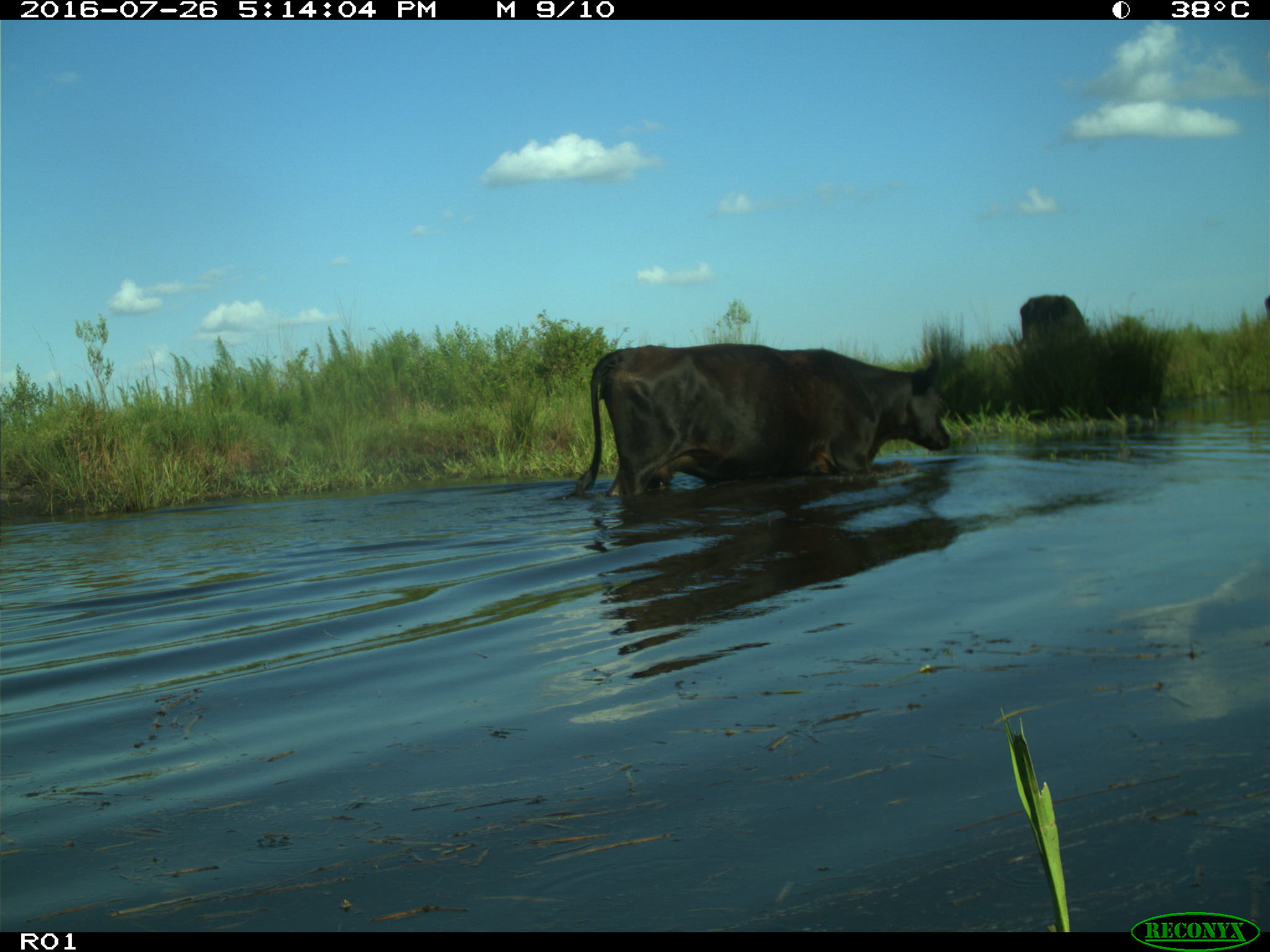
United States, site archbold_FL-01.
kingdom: Animalia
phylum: Chordata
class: Mammalia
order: Artiodactyla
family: Bovidae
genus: Bos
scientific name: Bos taurus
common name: domestic cow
Bos taurus (domestic cow).